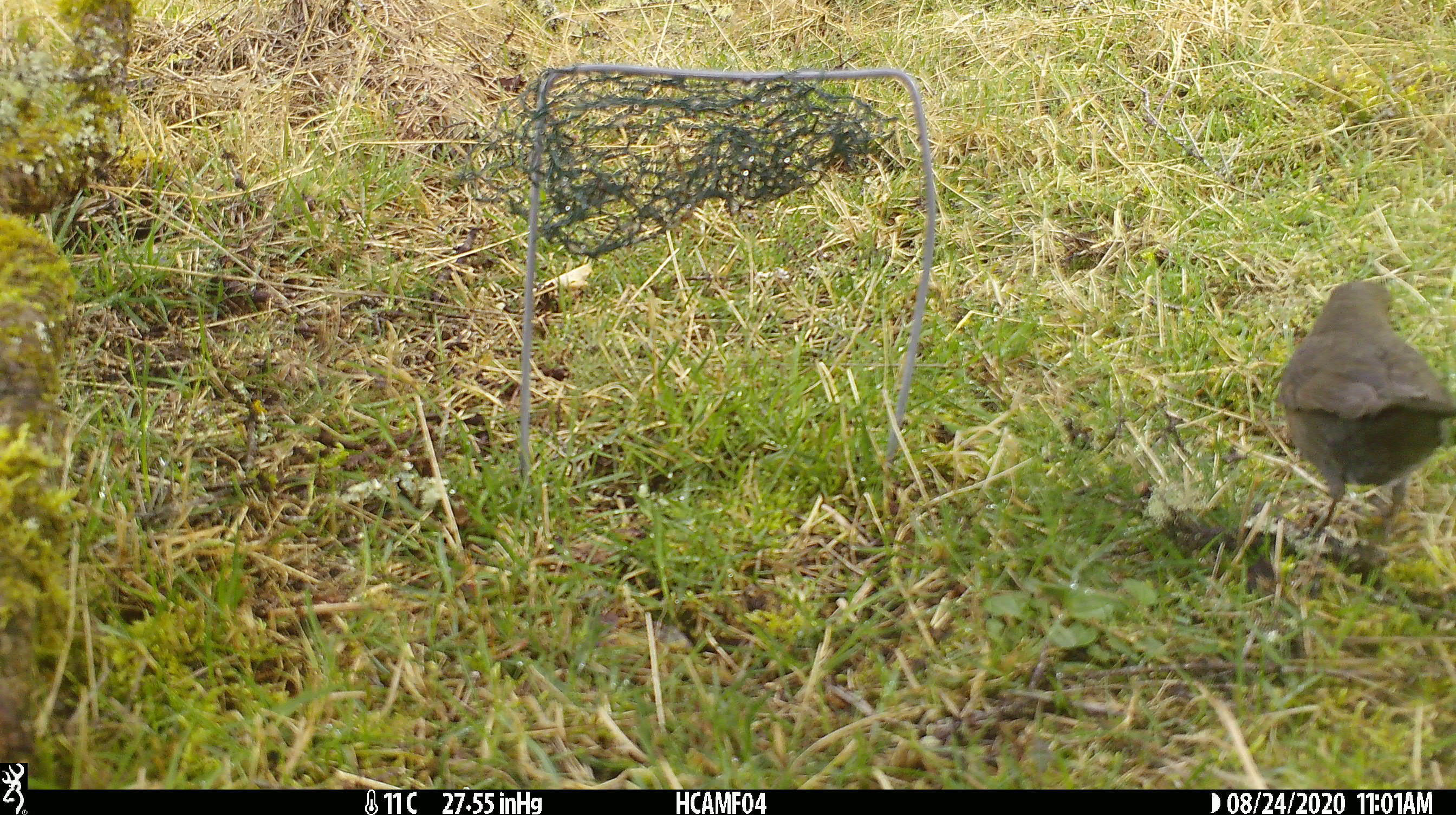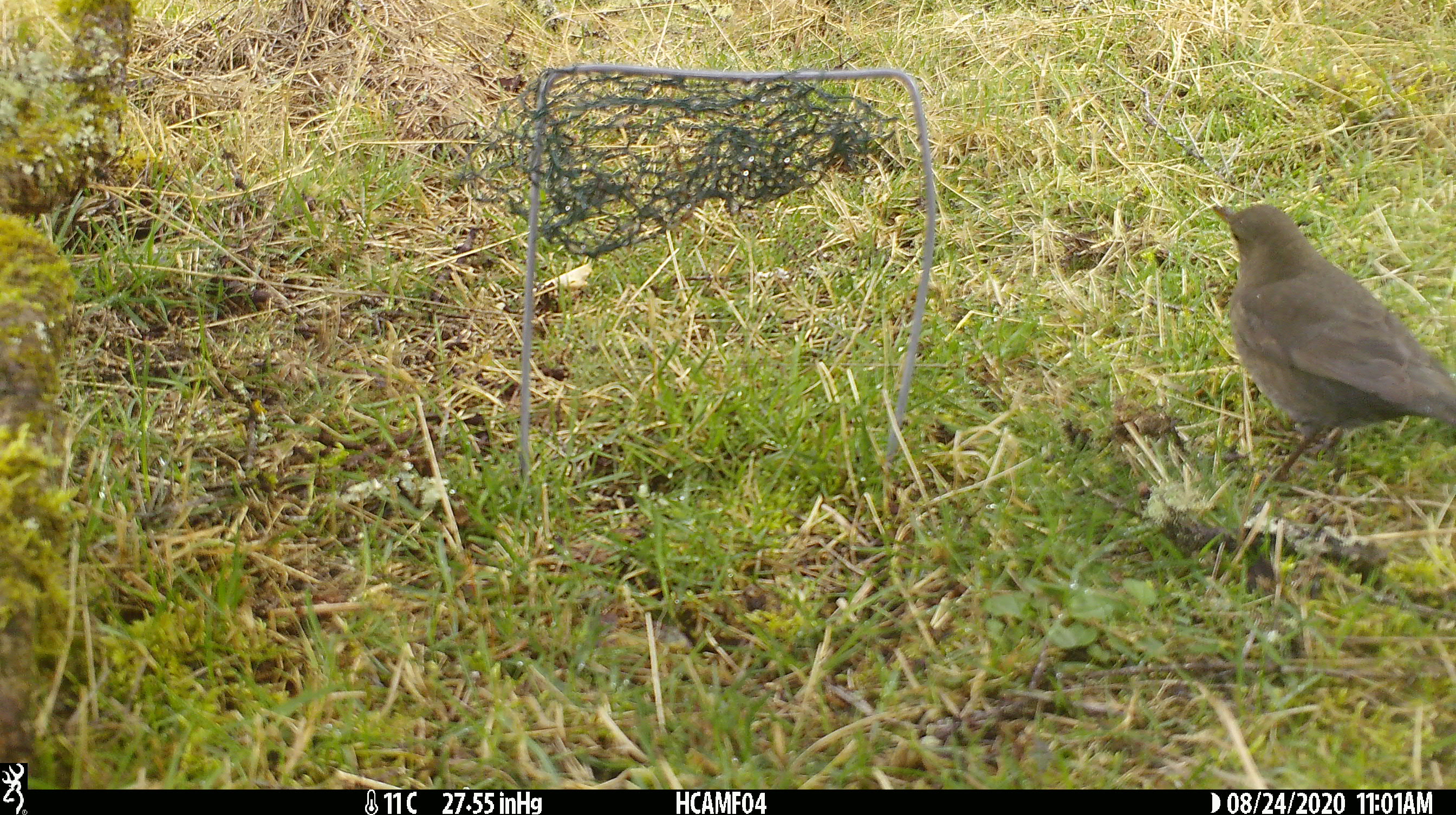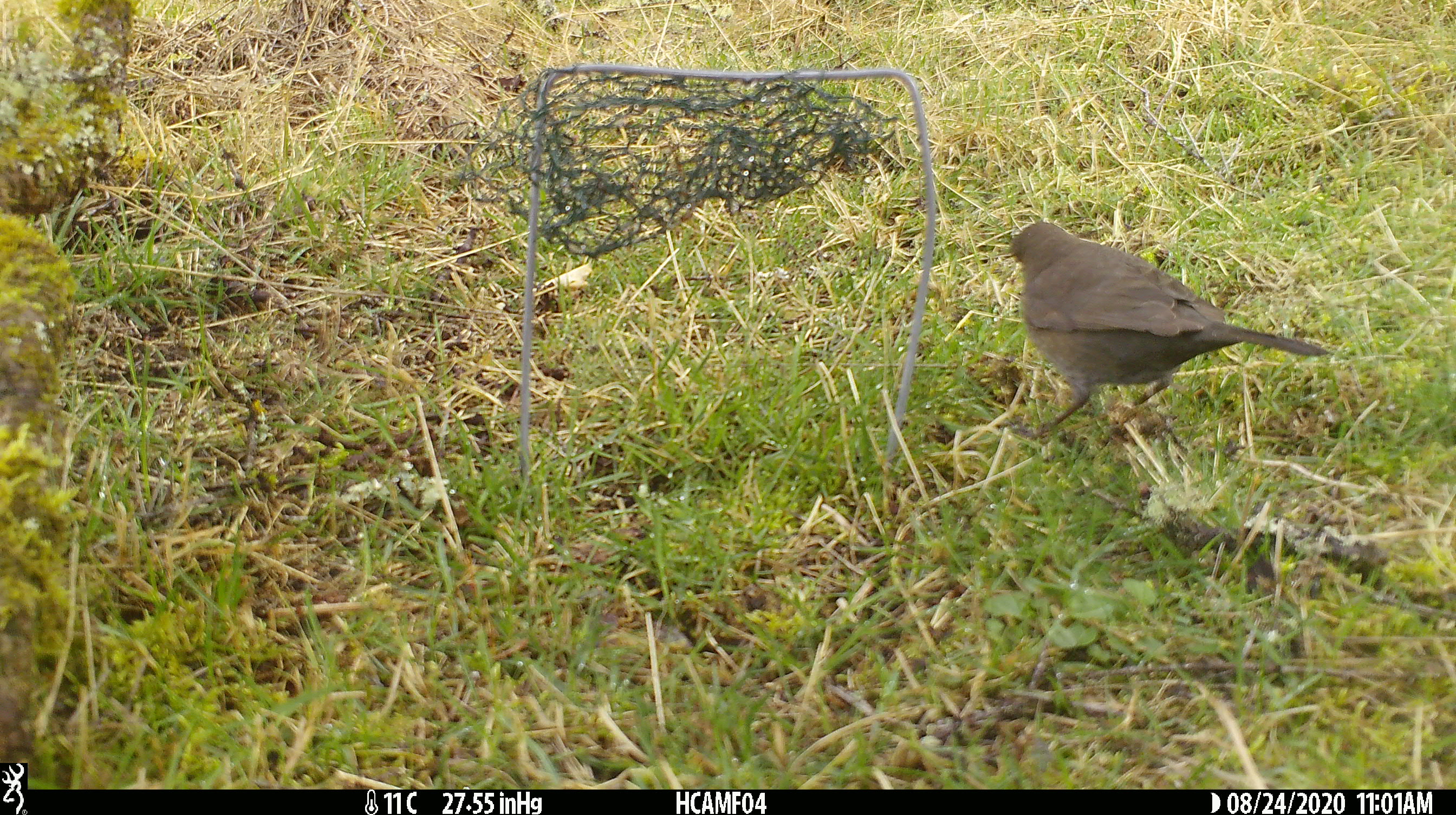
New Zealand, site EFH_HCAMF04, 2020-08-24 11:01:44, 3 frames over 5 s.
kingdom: Animalia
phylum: Chordata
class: Aves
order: Passeriformes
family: Turdidae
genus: Turdus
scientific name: Turdus merula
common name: eurasian blackbird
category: blackbird